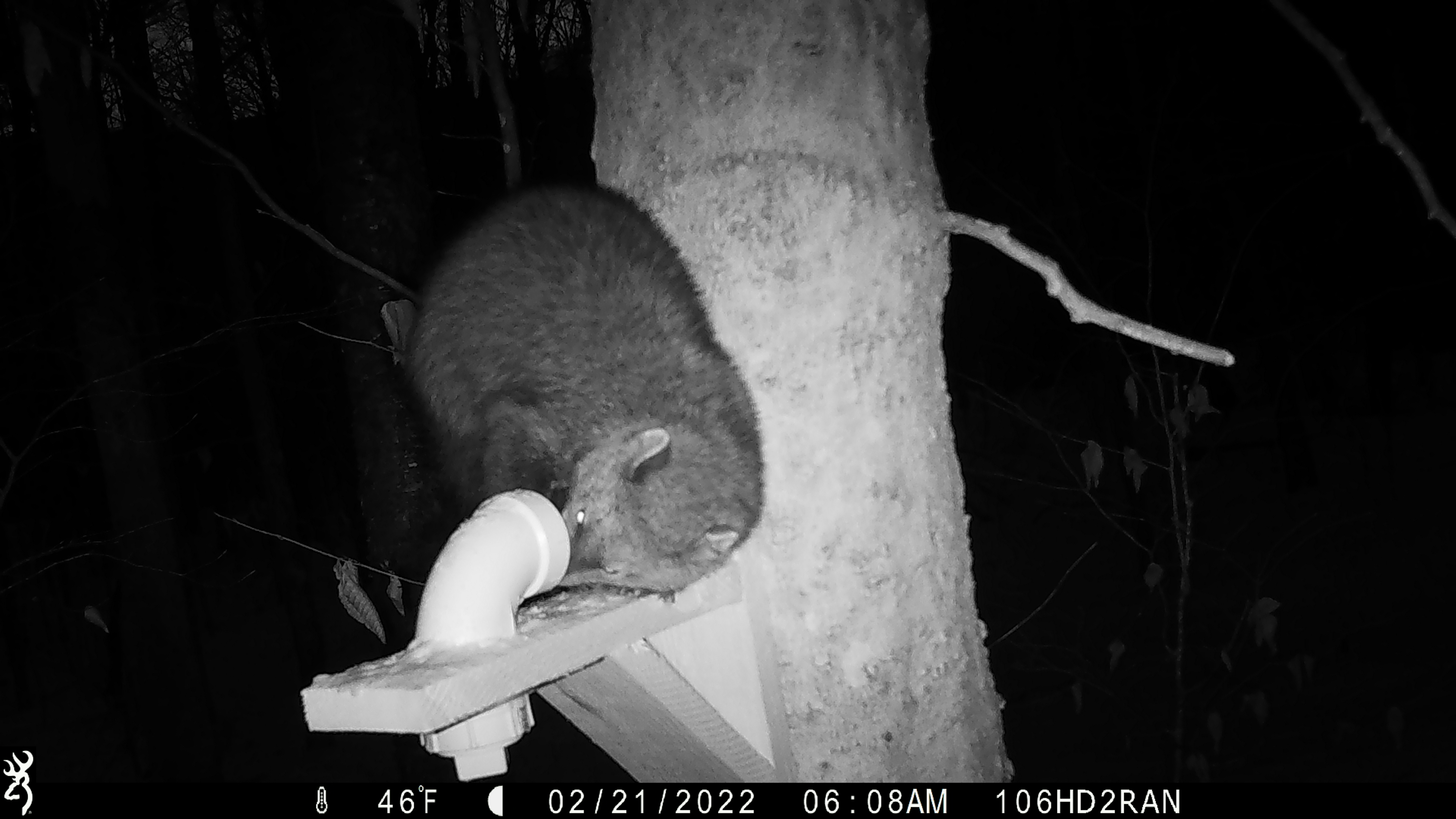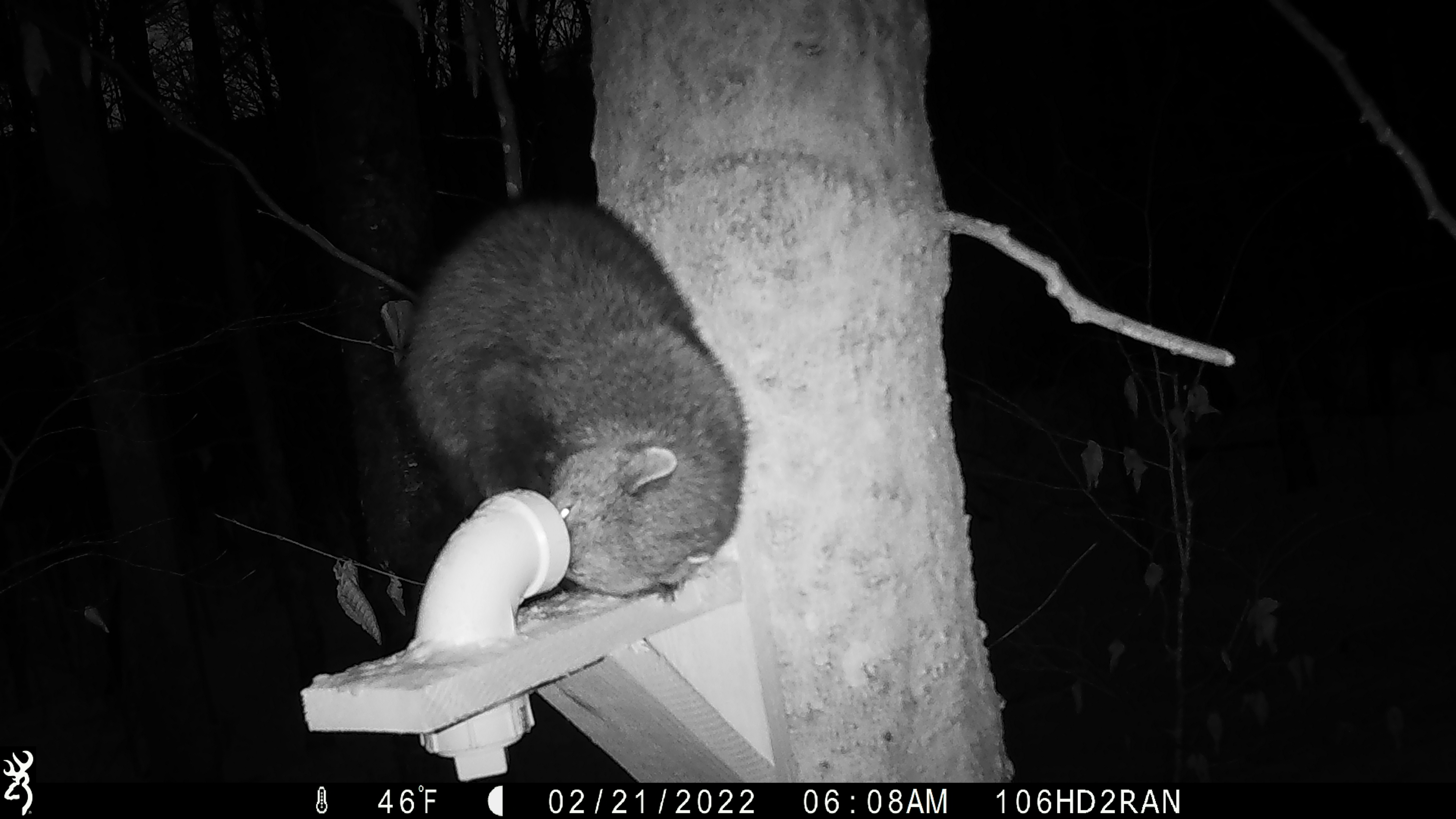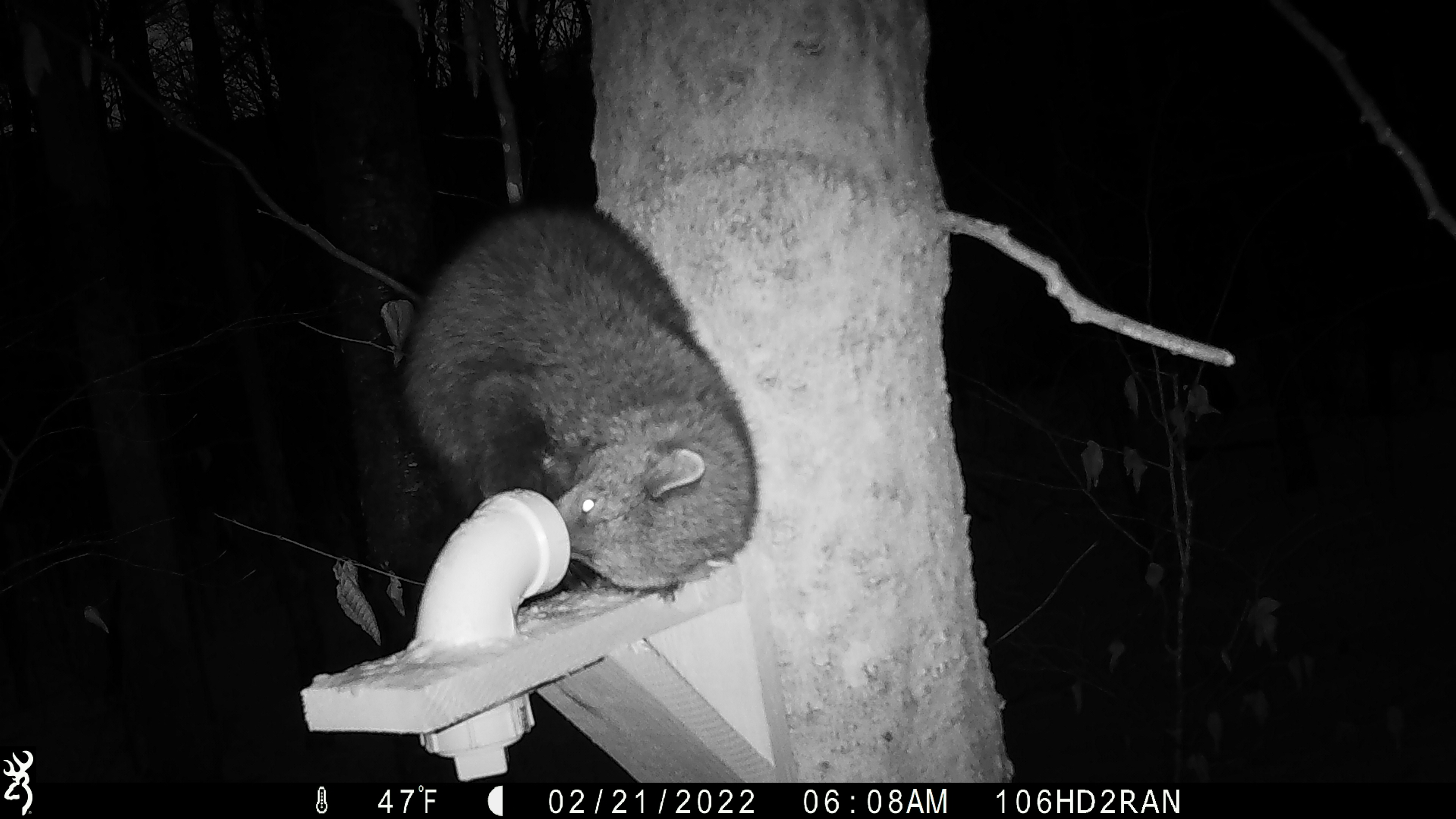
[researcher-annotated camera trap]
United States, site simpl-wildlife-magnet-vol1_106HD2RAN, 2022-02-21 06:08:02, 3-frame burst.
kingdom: Animalia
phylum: Chordata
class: Mammalia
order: Carnivora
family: Mustelidae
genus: Pekania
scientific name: Pekania pennanti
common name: fisher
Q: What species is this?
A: Fisher (Pekania pennanti).